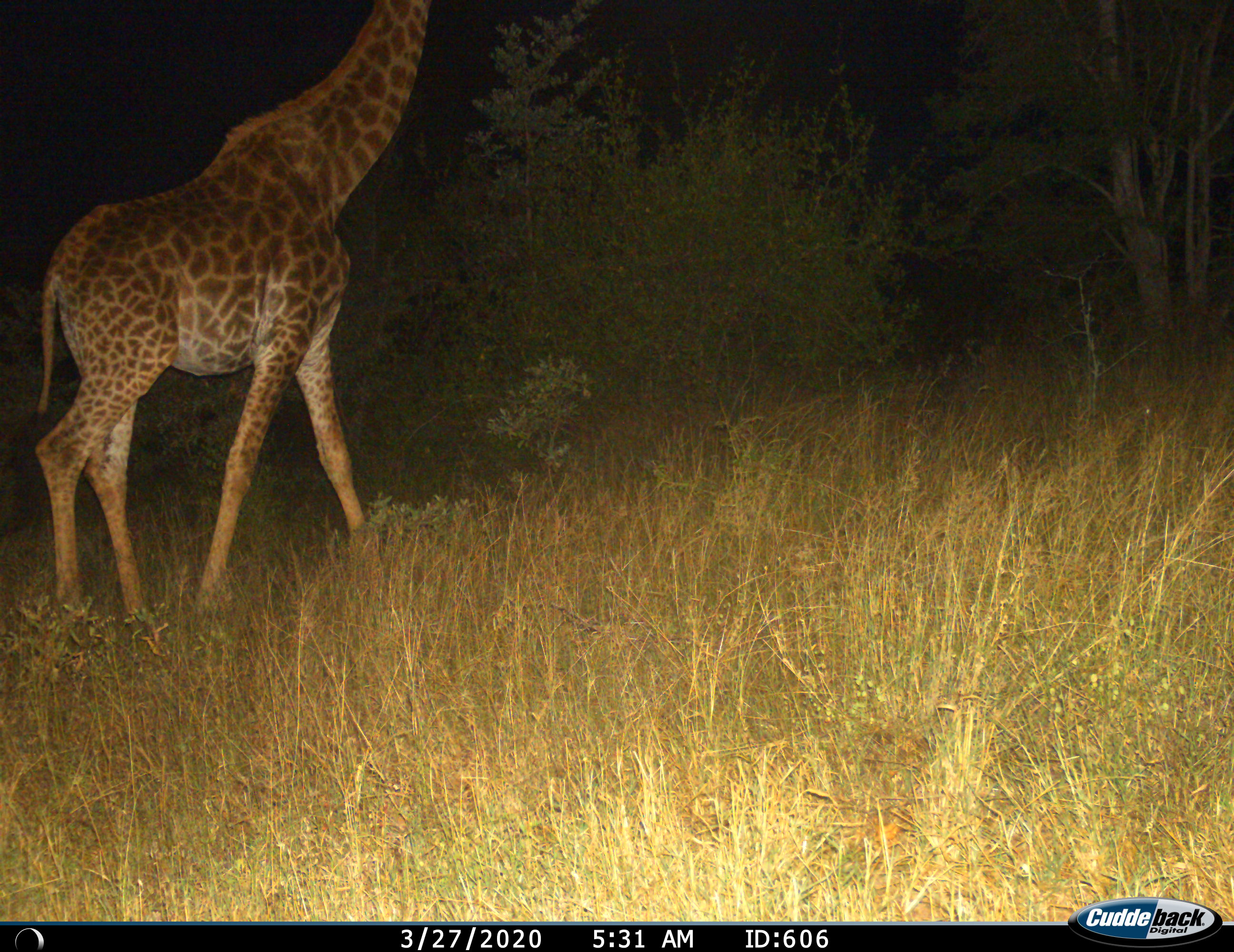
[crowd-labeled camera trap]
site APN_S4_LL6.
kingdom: Animalia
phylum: Chordata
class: Mammalia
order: Artiodactyla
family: Giraffidae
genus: Giraffa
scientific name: Giraffa camelopardalis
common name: giraffe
Giraffe (Giraffa camelopardalis), count 1. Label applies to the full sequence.